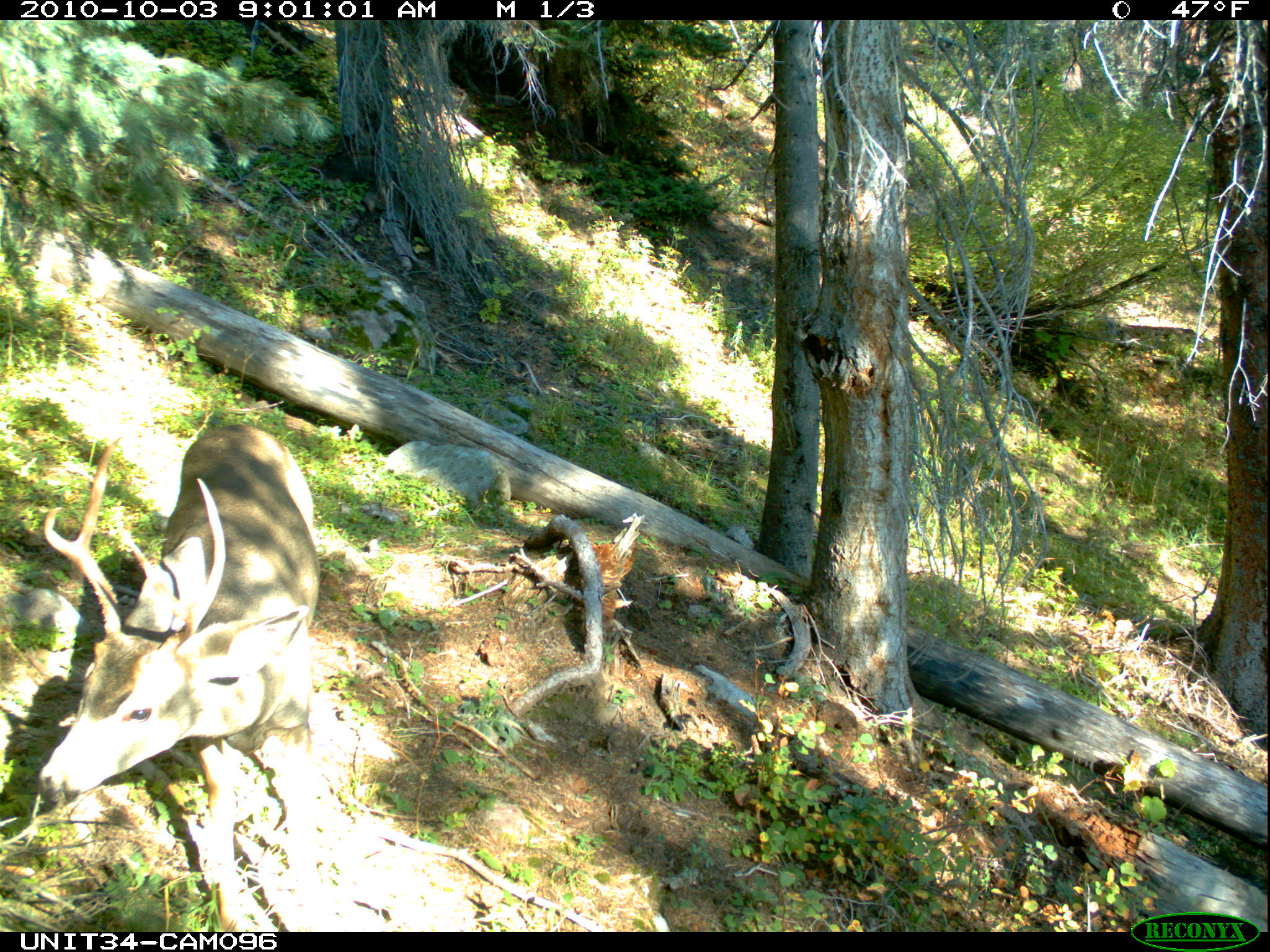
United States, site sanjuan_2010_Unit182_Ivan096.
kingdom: Animalia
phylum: Chordata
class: Mammalia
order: Artiodactyla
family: Cervidae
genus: Odocoileus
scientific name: Odocoileus hemionus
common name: mule deer